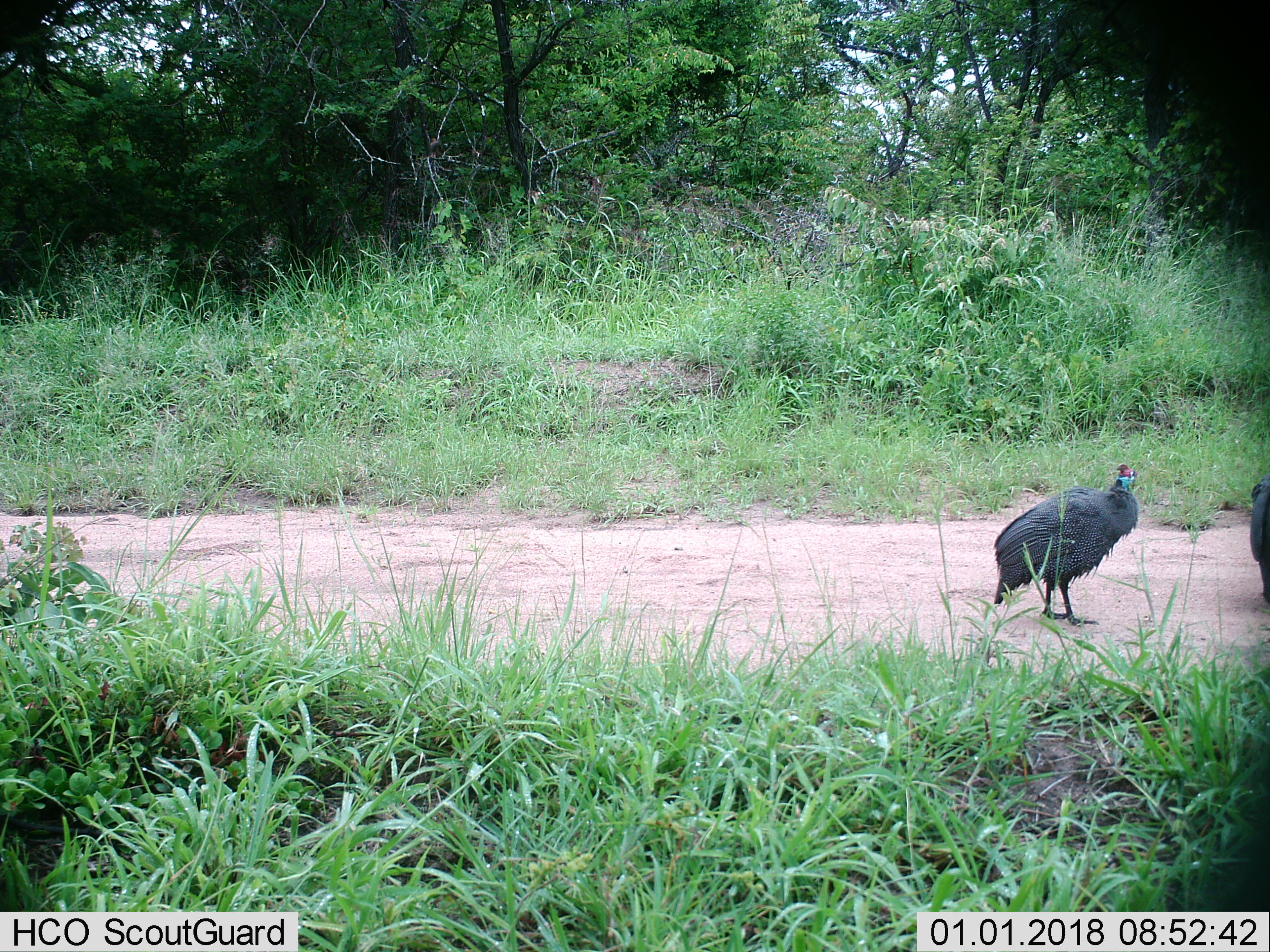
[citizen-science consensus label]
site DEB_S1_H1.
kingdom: Animalia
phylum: Chordata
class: Aves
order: Galliformes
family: Numididae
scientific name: Numididae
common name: guineafowl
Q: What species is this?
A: Guineafowl (Numididae).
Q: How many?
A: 2.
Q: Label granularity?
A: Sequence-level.